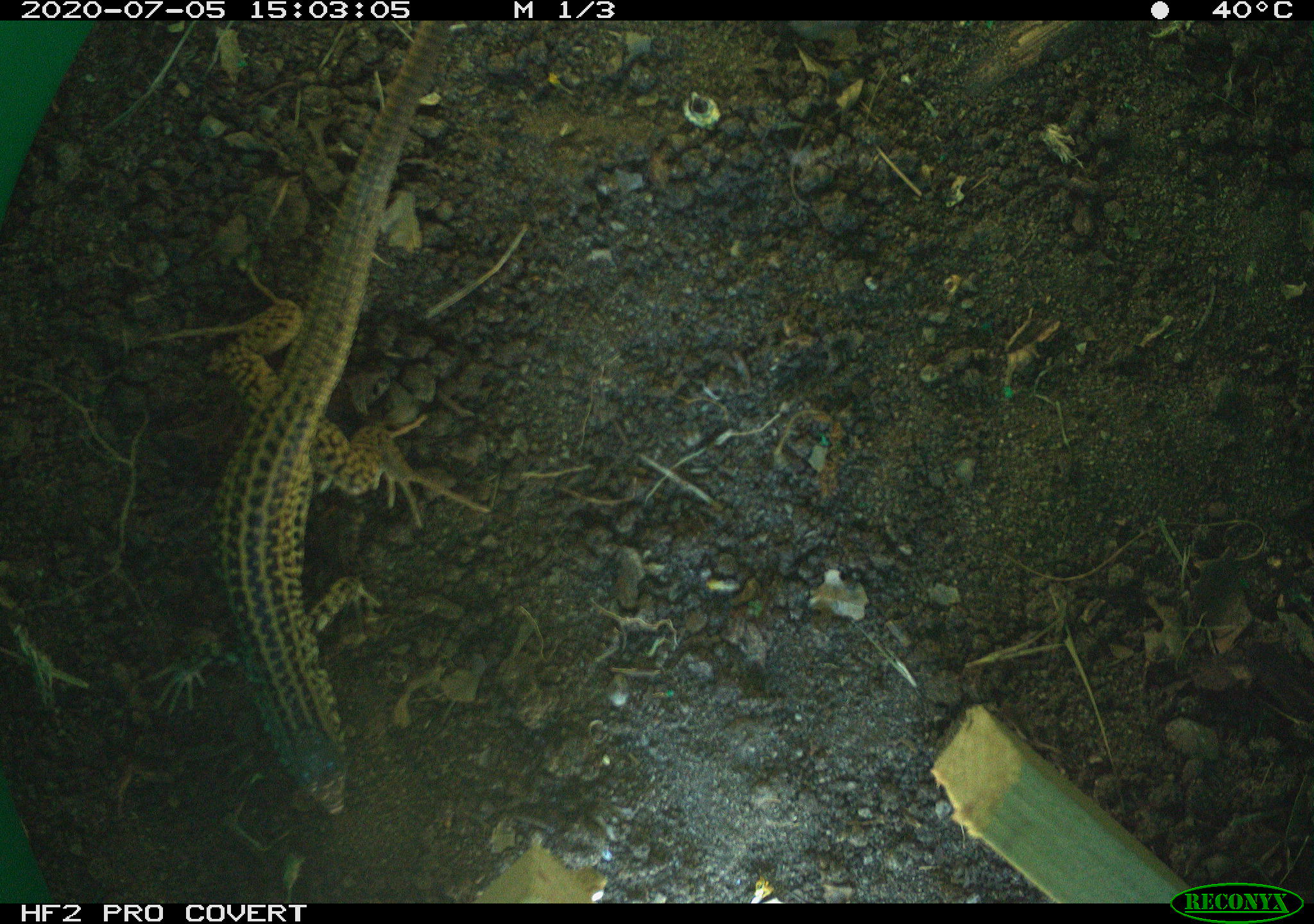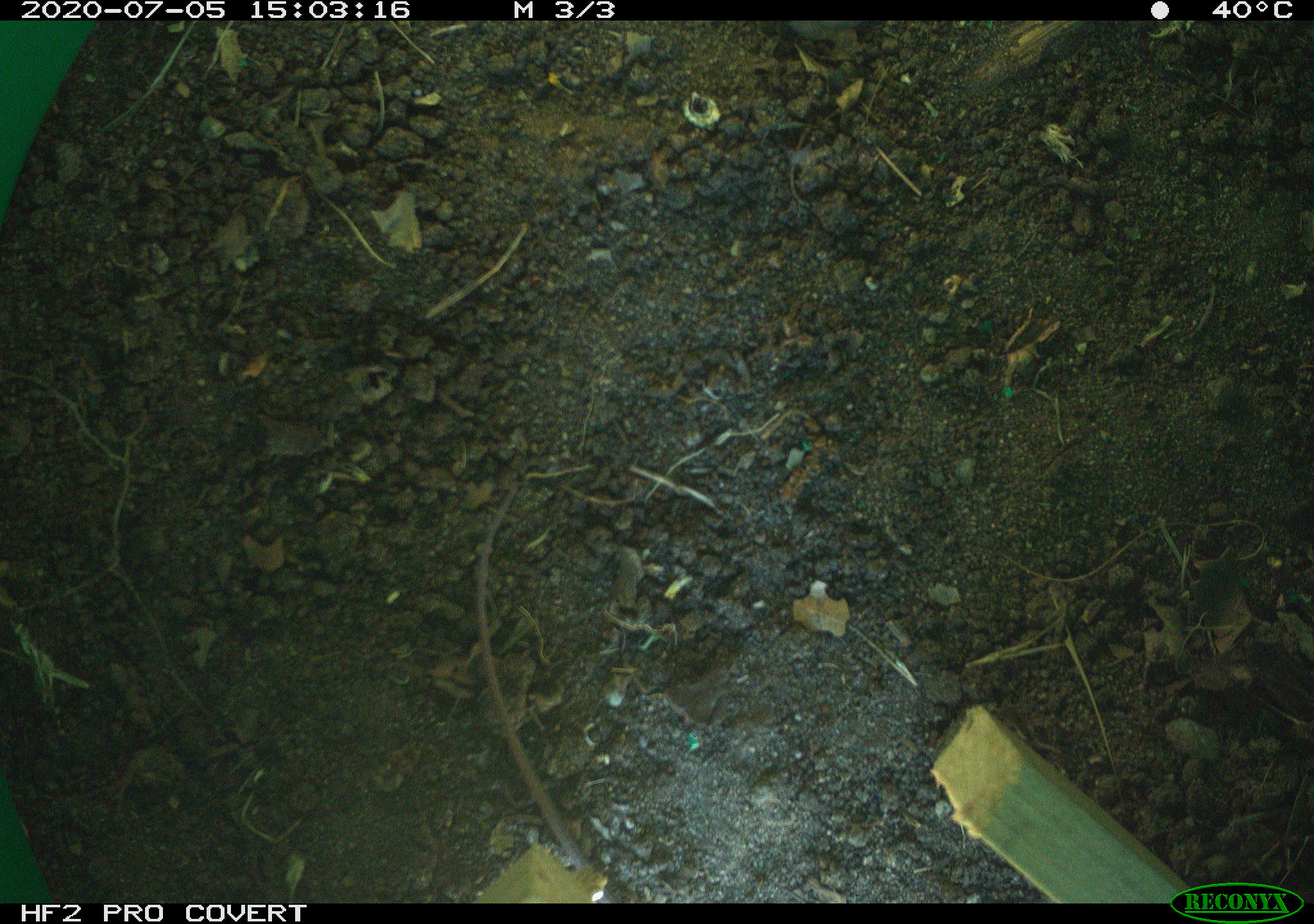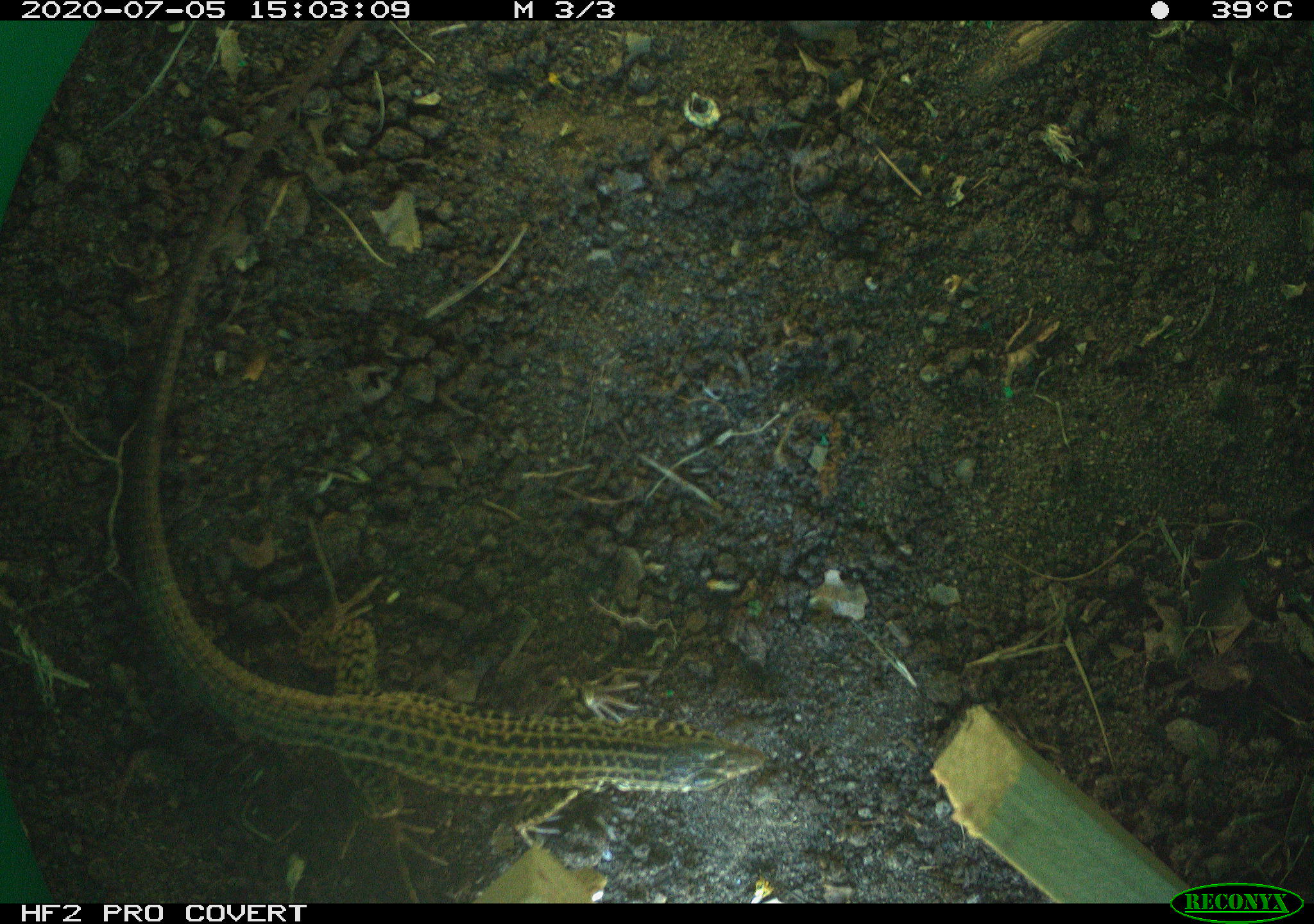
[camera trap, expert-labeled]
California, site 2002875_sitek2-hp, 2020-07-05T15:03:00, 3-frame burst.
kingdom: Animalia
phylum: Chordata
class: Reptilia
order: Squamata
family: Teiidae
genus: Aspidoscelis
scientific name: Aspidoscelis tigris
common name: western whiptail